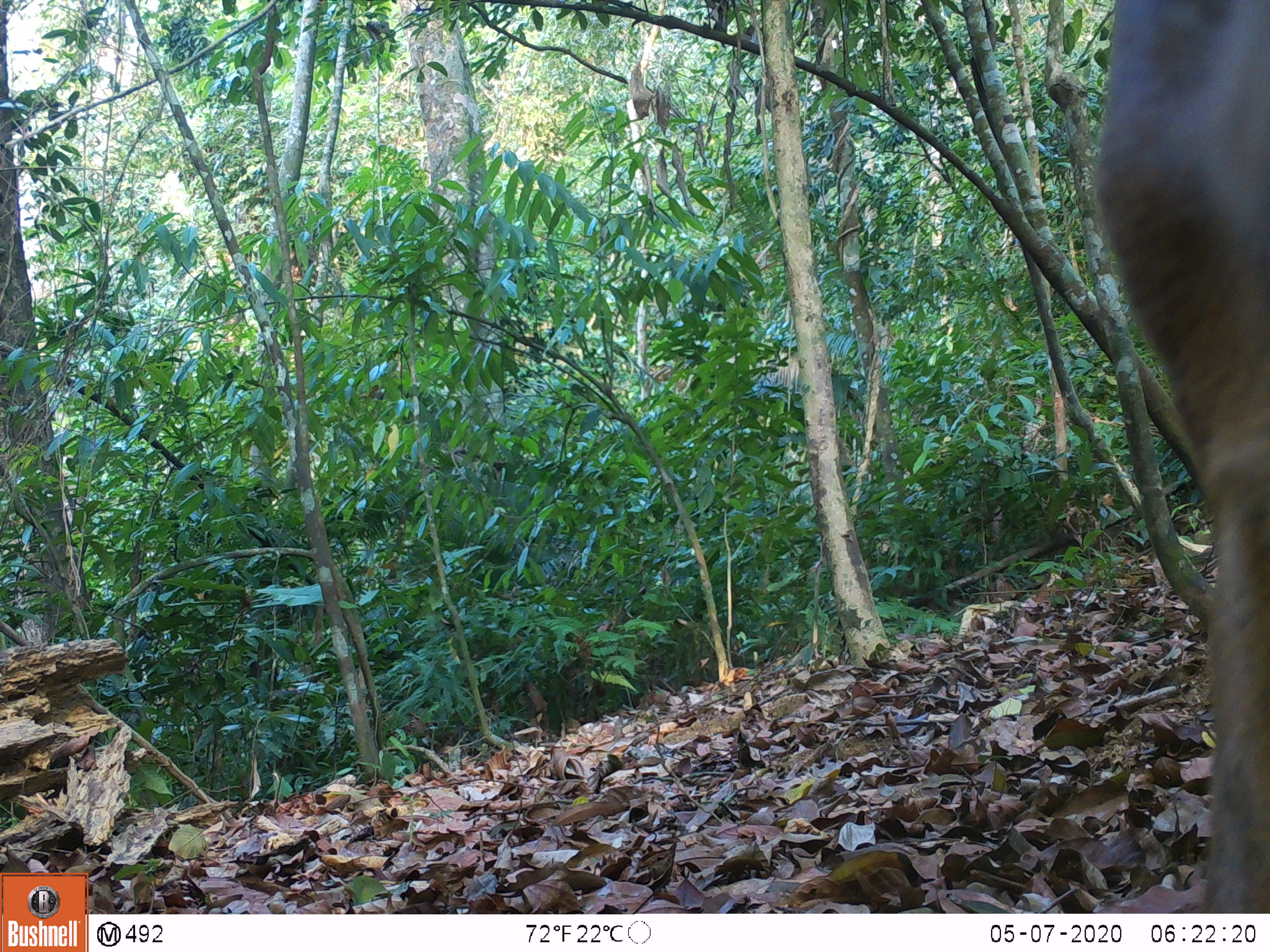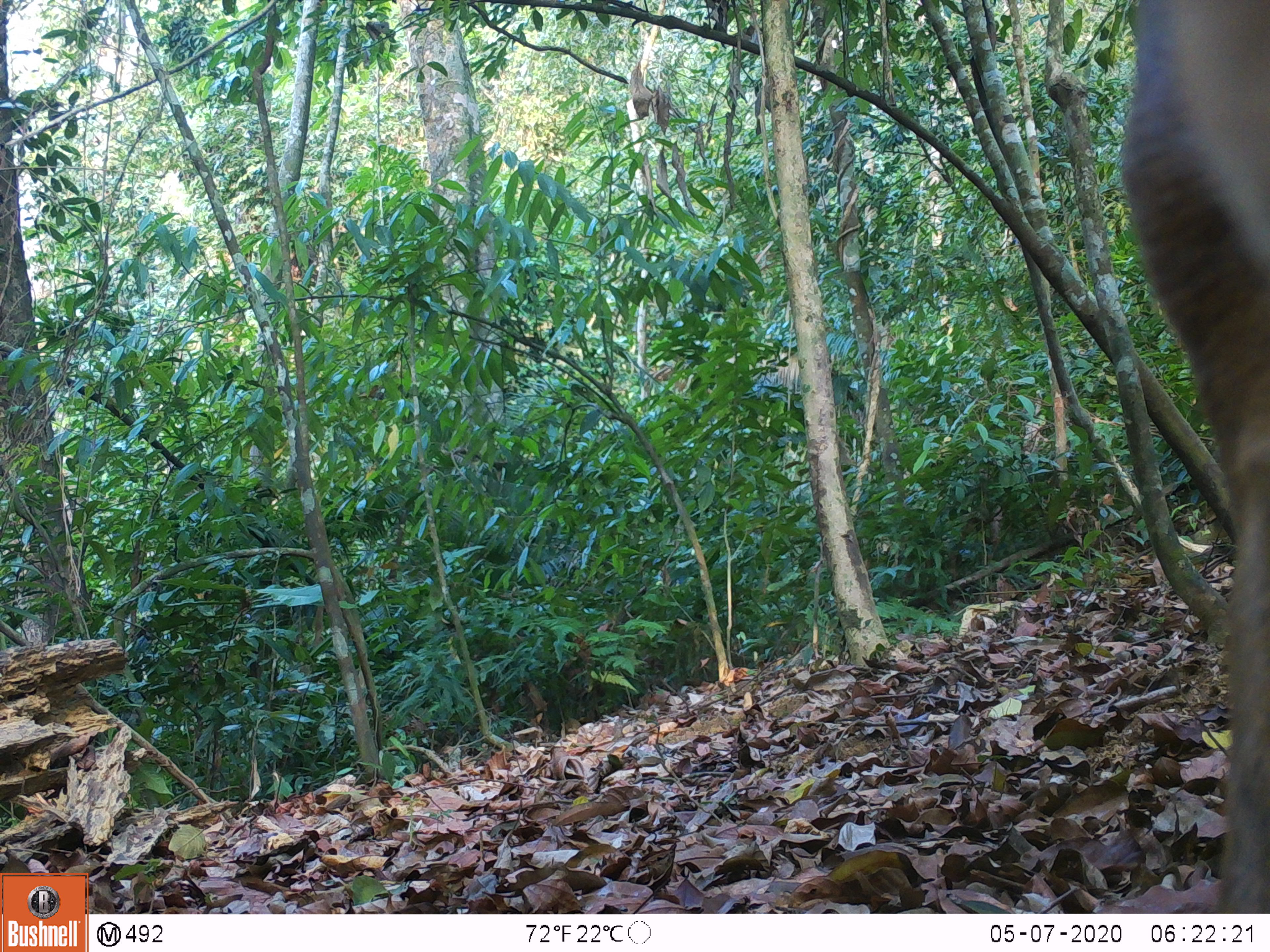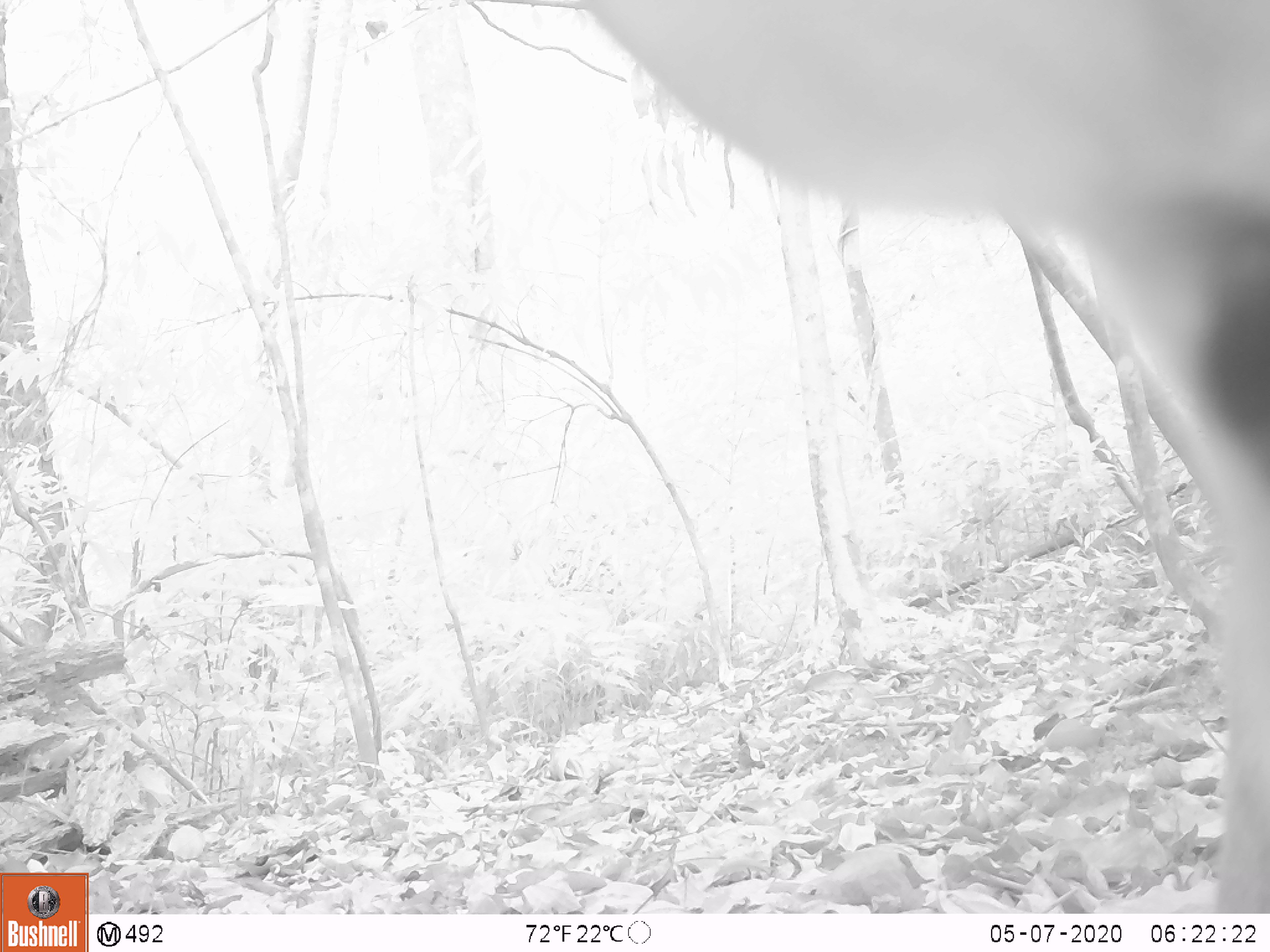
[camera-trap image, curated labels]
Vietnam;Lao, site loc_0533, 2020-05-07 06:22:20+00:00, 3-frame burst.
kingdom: Animalia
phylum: Chordata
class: Mammalia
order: Artiodactyla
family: Cervidae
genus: Muntiacus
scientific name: Muntiacus vuquangensis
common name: large-antlered muntjac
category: large antlered muntjac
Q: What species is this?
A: Large antlered muntjac (large-antlered muntjac) (Muntiacus vuquangensis).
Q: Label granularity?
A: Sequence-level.